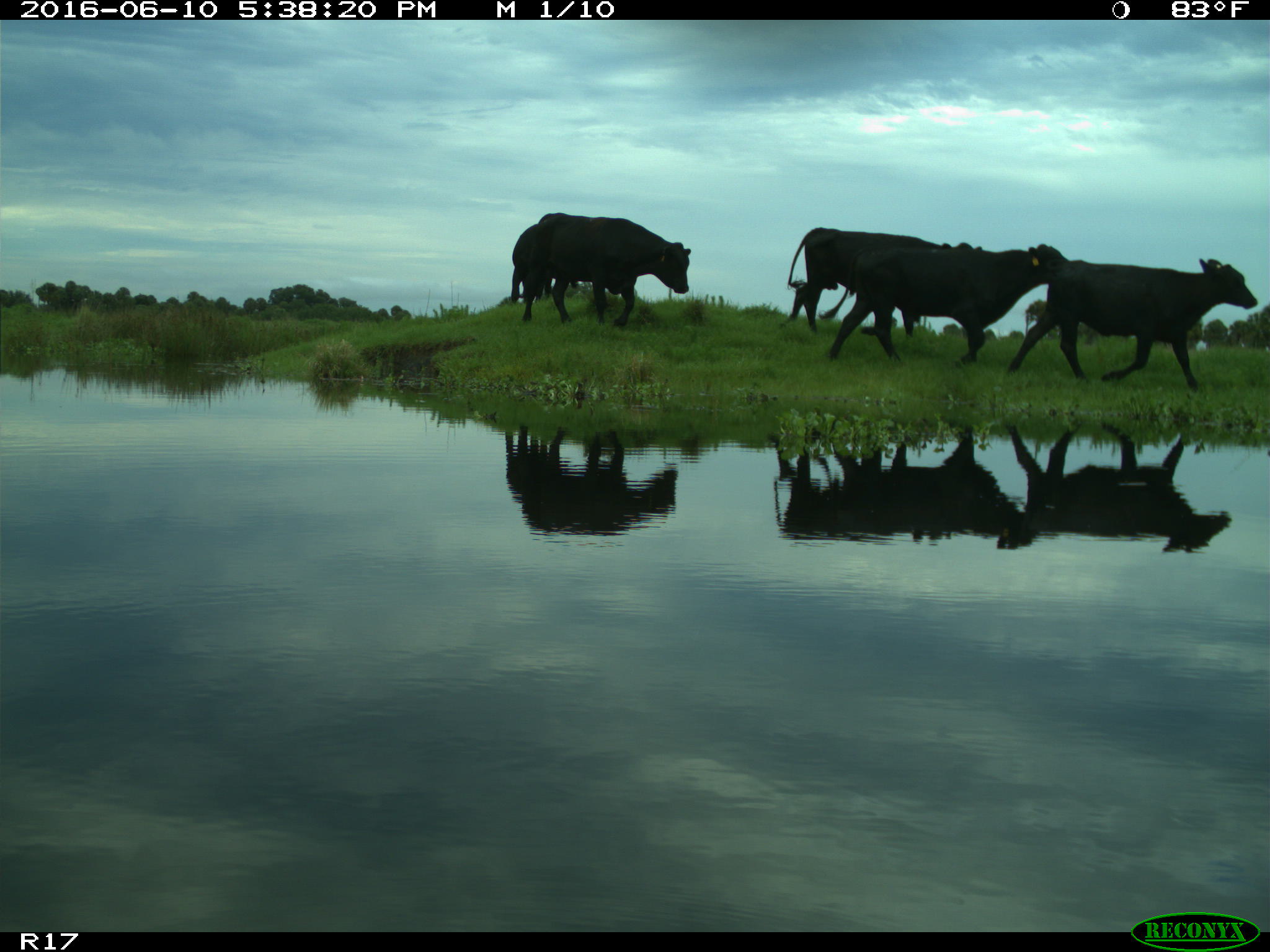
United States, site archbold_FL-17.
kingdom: Animalia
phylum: Chordata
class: Mammalia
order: Artiodactyla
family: Bovidae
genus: Bos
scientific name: Bos taurus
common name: domestic cow